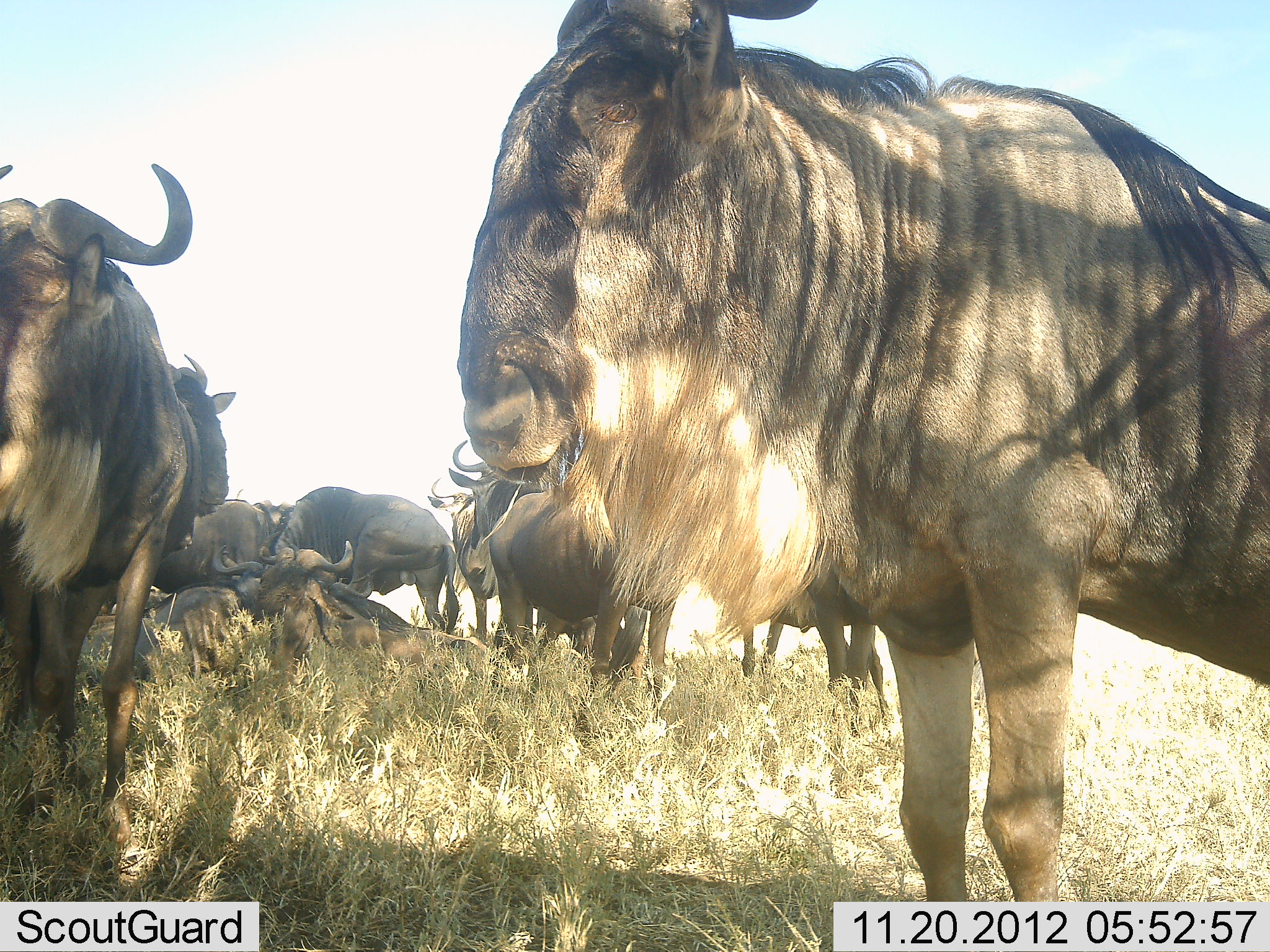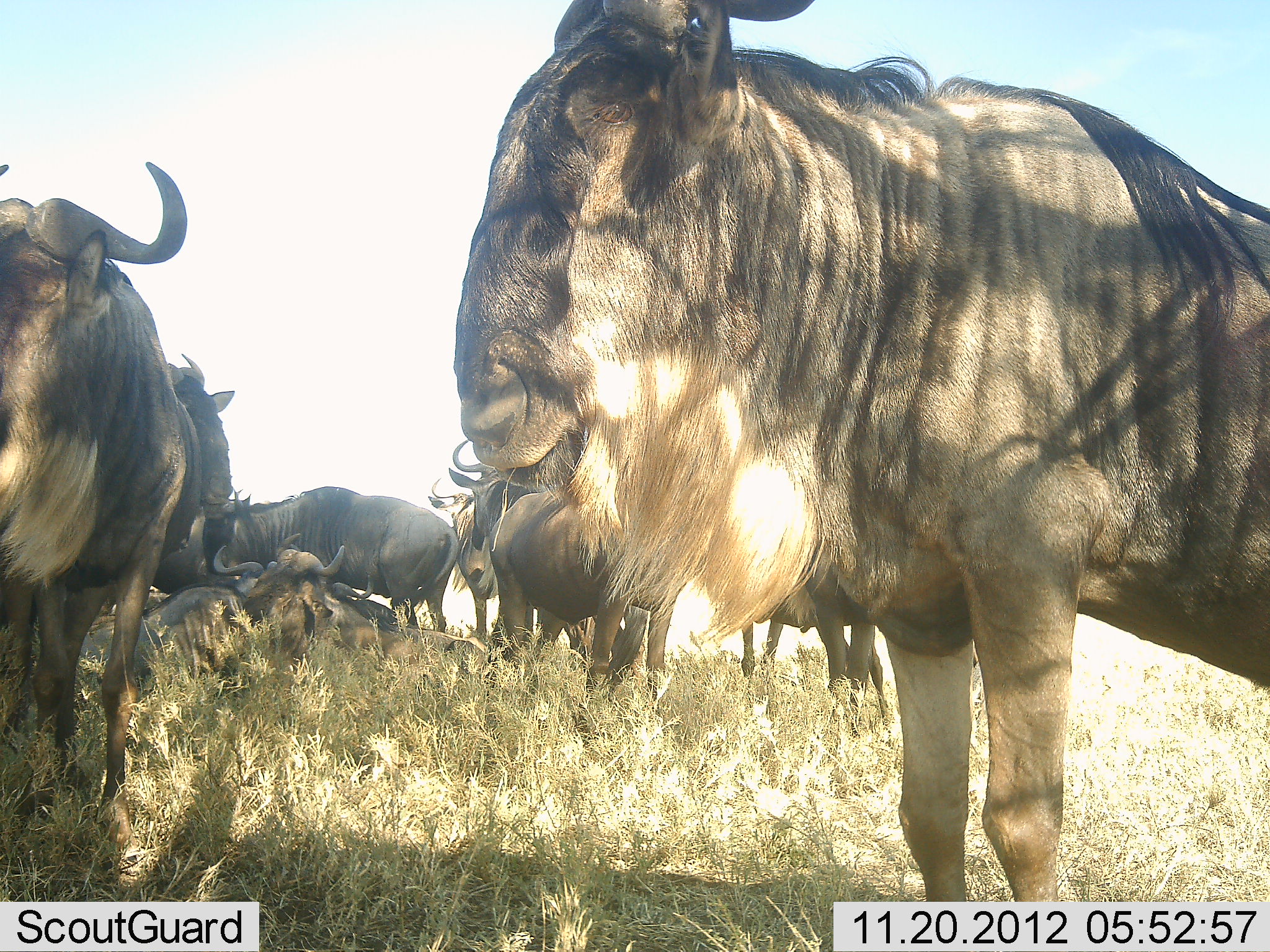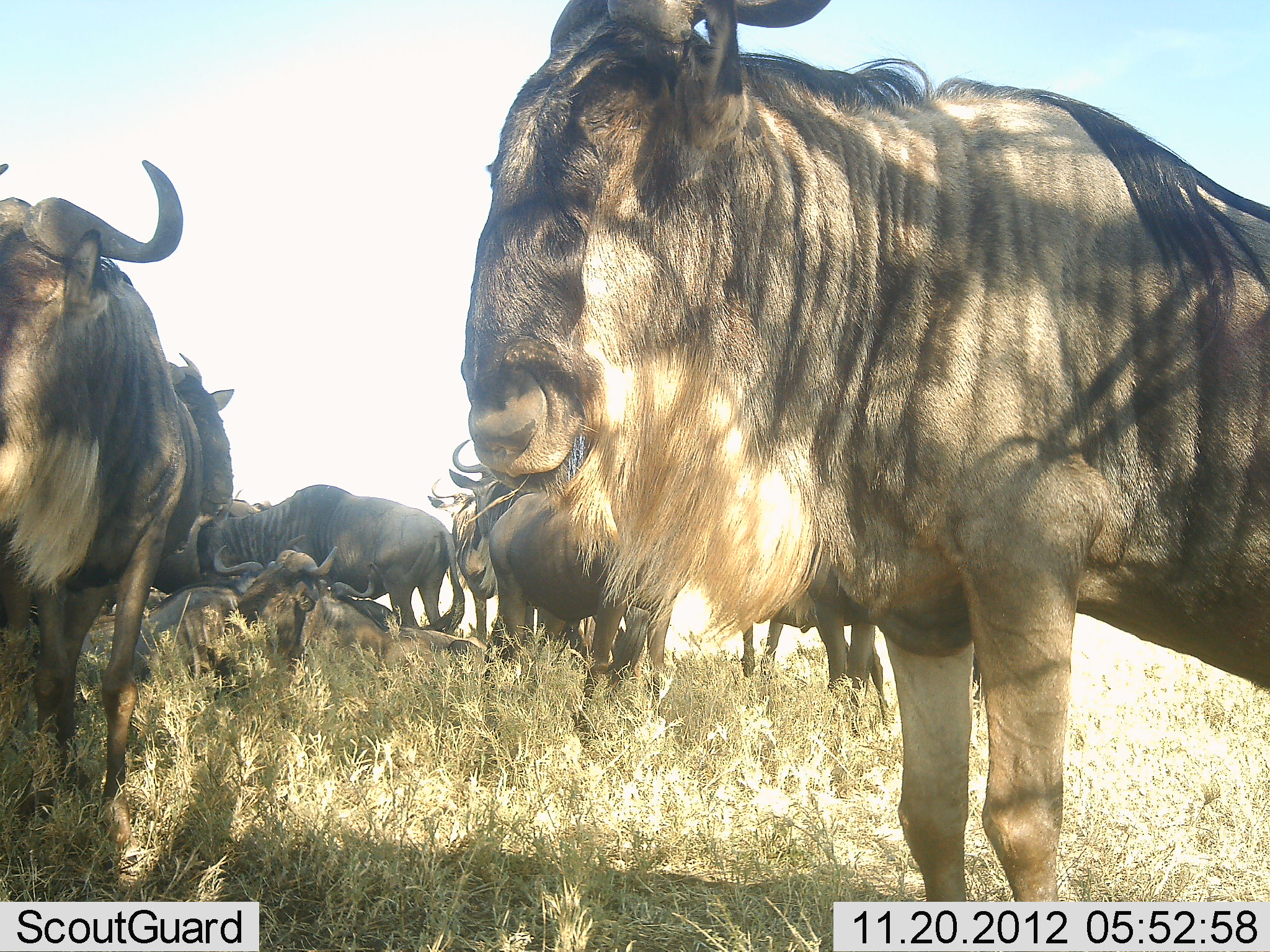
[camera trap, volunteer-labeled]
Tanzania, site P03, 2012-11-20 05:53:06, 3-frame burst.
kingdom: Animalia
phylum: Chordata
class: Mammalia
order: Artiodactyla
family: Bovidae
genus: Connochaetes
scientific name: Connochaetes taurinus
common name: blue wildebeest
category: wildebeest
Wildebeest (blue wildebeest) (Connochaetes taurinus), count 8. Behavior (volunteer vote fractions): standing 100%, resting 70%, moving 0%, interacting 0%. Young present (vote fraction): 0%. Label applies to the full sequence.